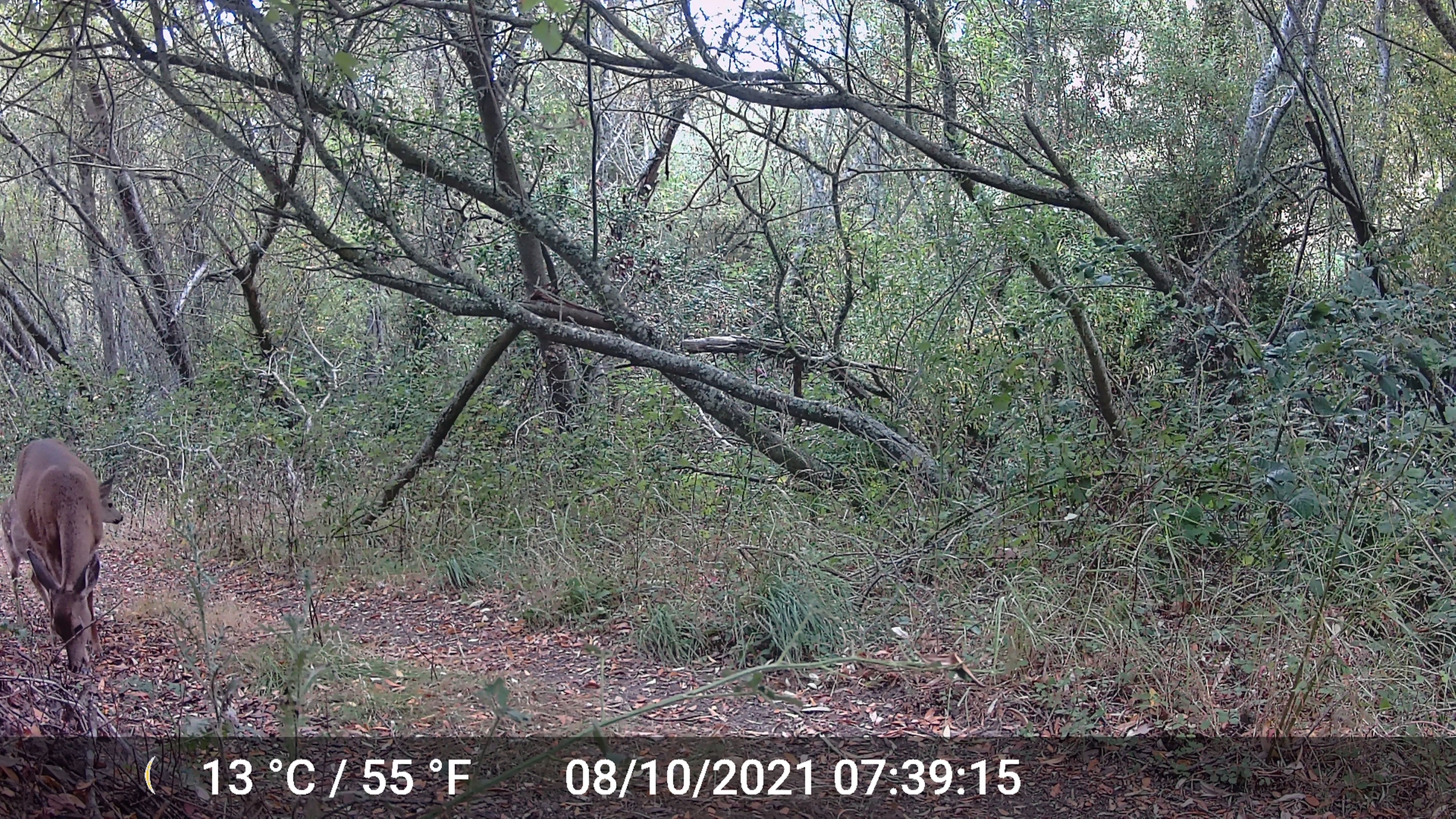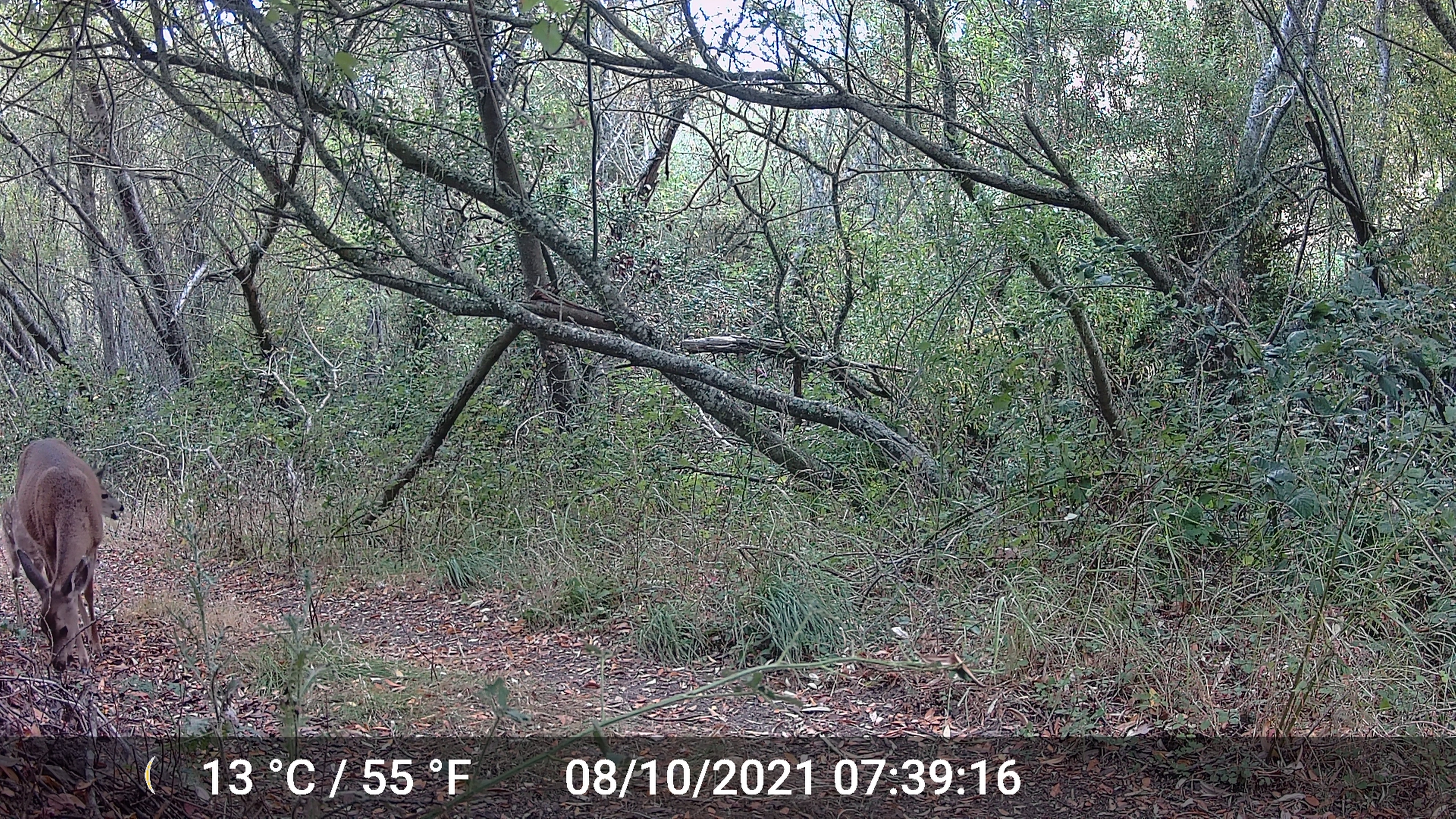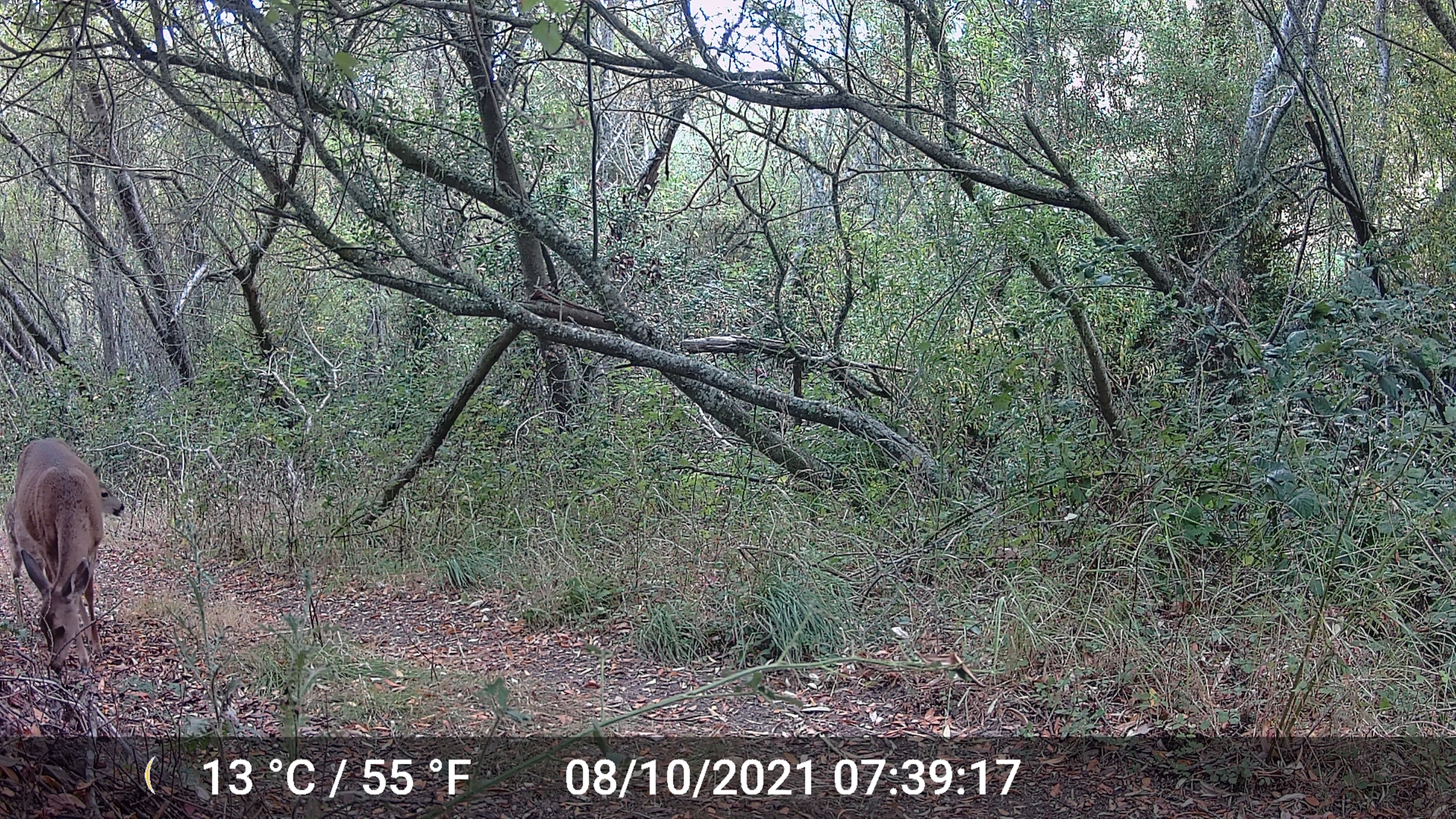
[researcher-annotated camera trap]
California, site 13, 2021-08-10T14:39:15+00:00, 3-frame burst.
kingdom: Animalia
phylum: Chordata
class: Mammalia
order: Artiodactyla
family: Cervidae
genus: Odocoileus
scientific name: Odocoileus hemionus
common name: mule deer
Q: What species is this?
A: Mule deer (Odocoileus hemionus).